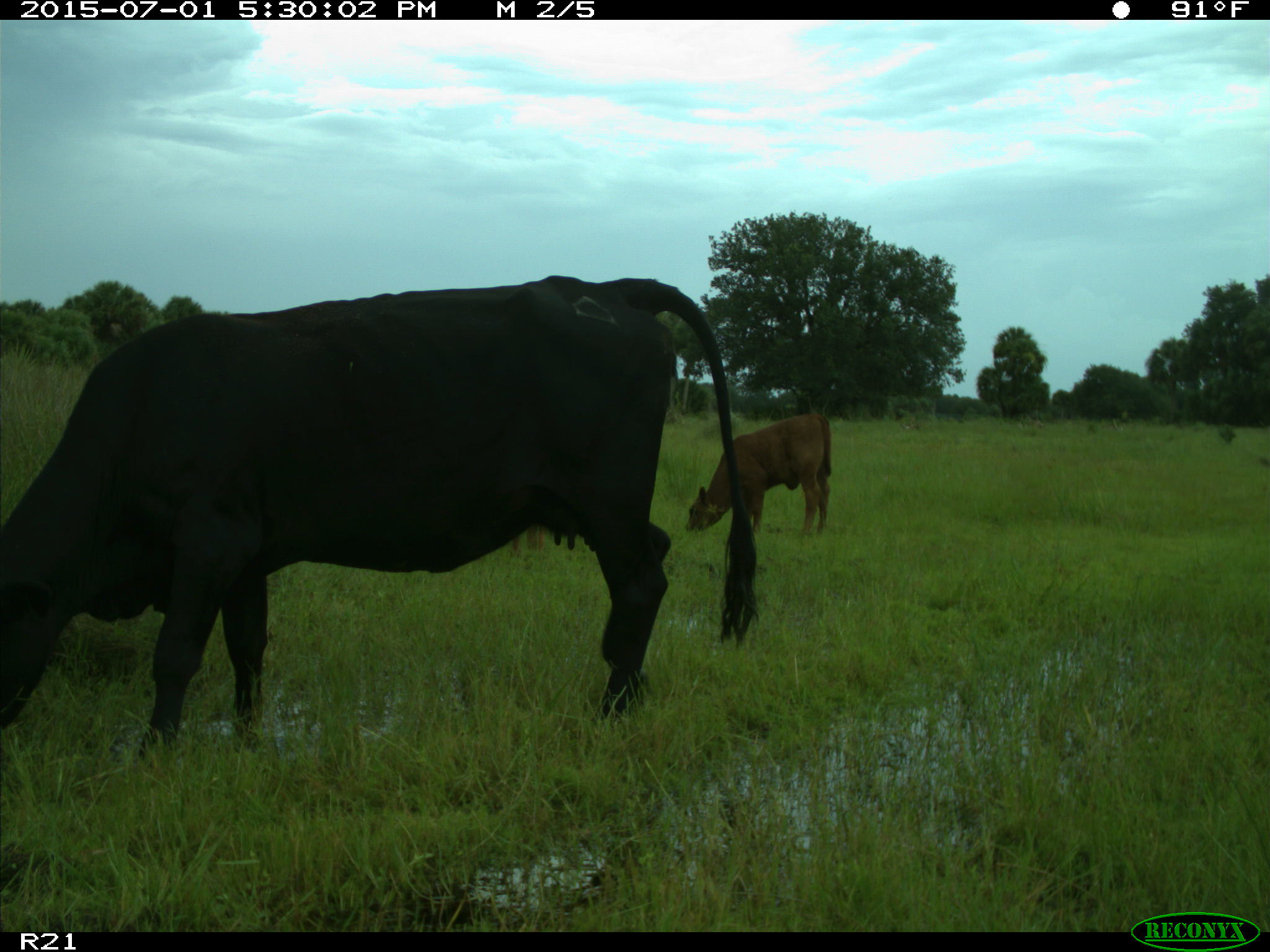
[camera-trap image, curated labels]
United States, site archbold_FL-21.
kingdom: Animalia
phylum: Chordata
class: Mammalia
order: Artiodactyla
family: Bovidae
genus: Bos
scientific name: Bos taurus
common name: domestic cow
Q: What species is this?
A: Bos taurus (domestic cow).